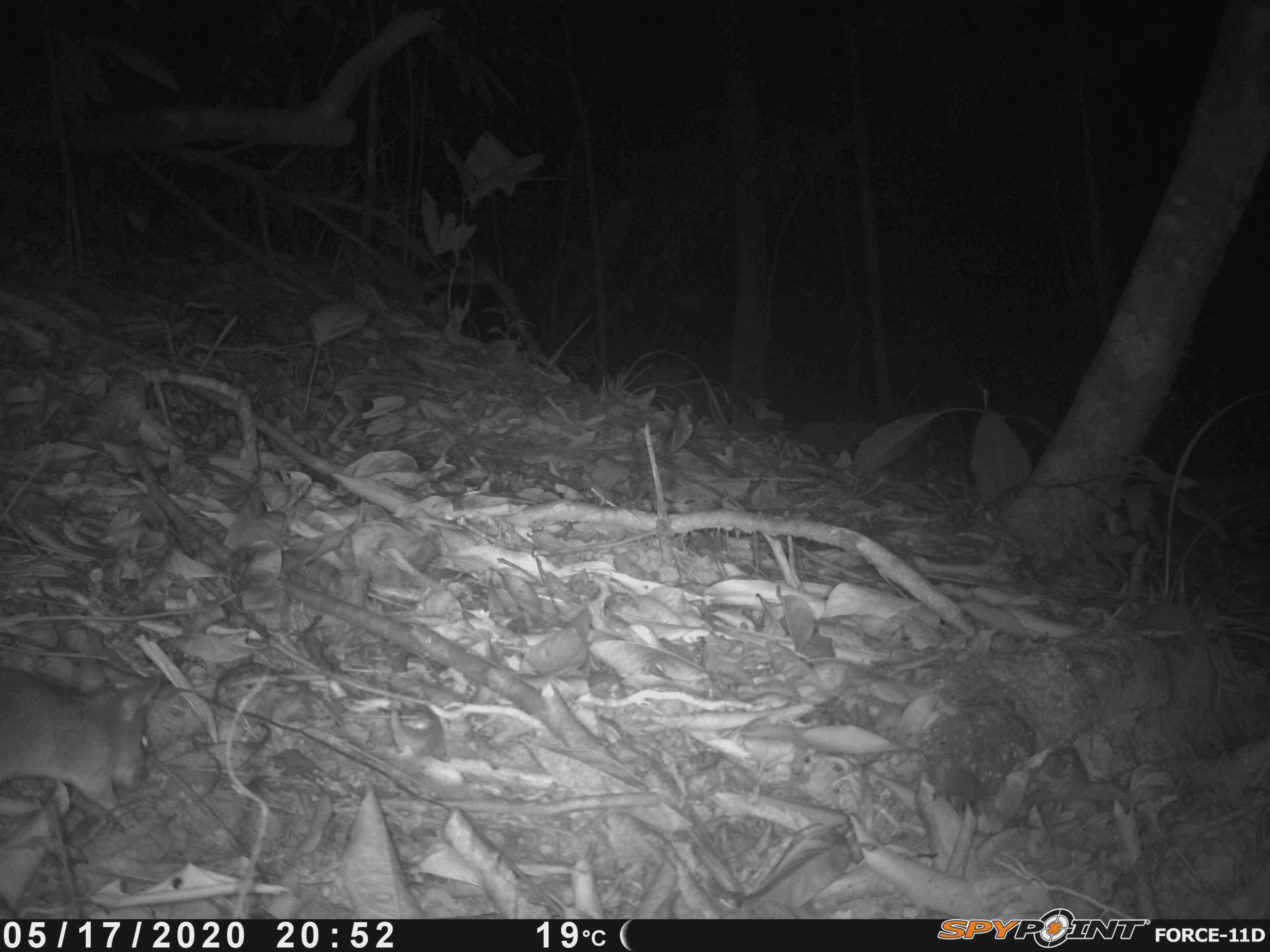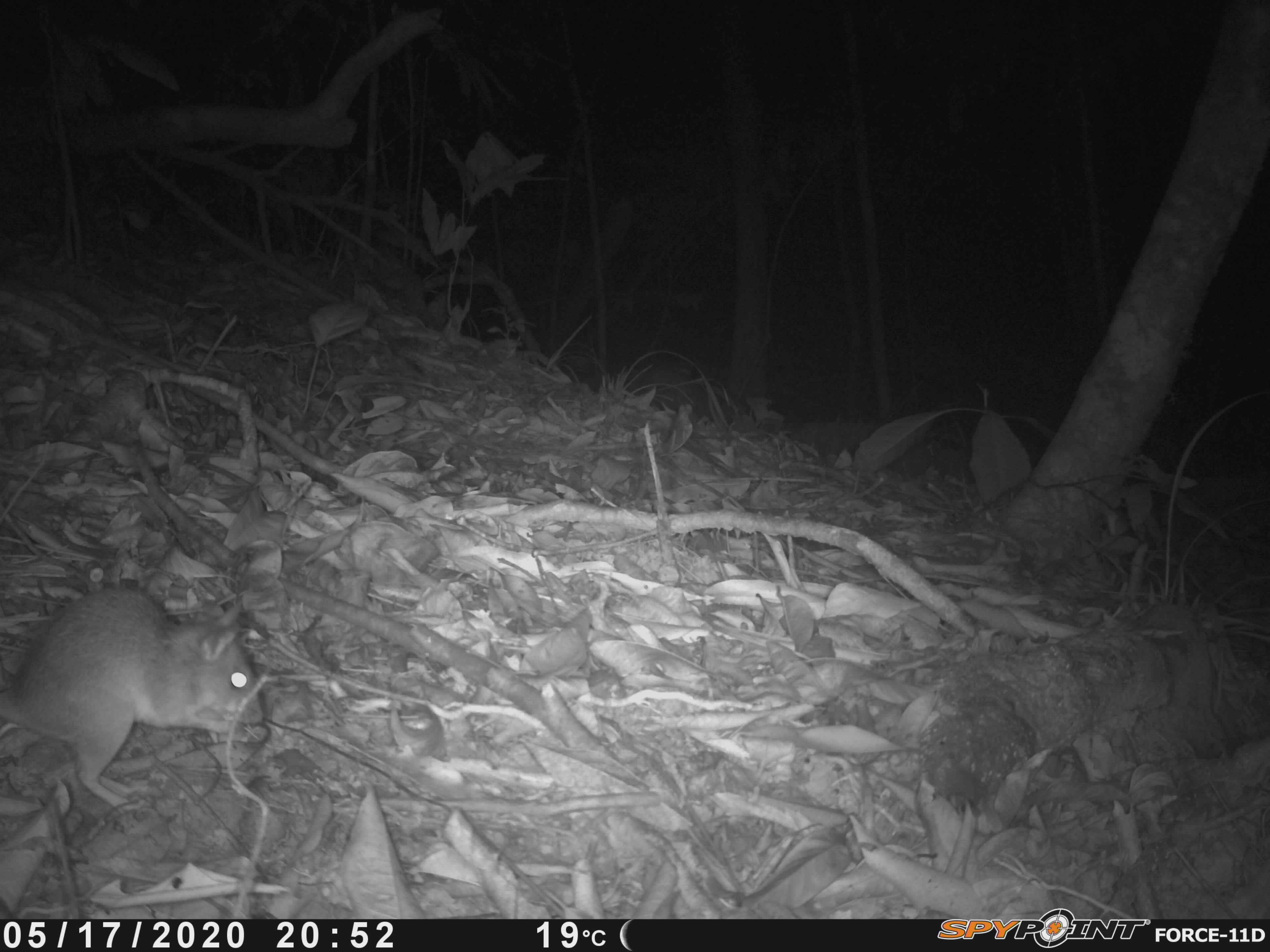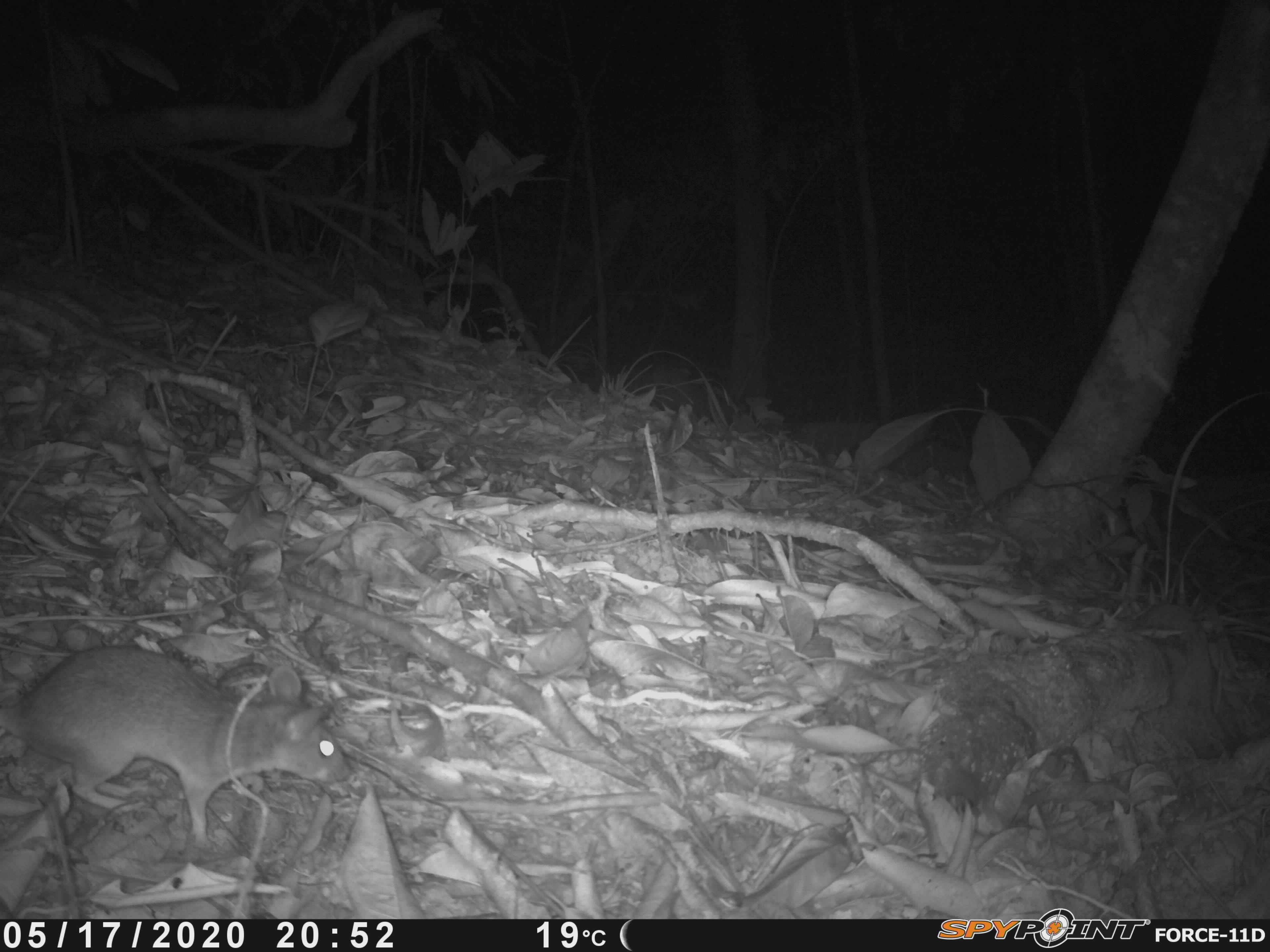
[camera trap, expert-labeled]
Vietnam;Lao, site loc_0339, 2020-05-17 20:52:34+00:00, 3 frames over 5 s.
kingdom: Animalia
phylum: Chordata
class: Mammalia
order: Rodentia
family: Muridae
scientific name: Muridae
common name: old-world mice and rats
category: unidentified murid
Unidentified murid (old-world mice and rats) (Muridae). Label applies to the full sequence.